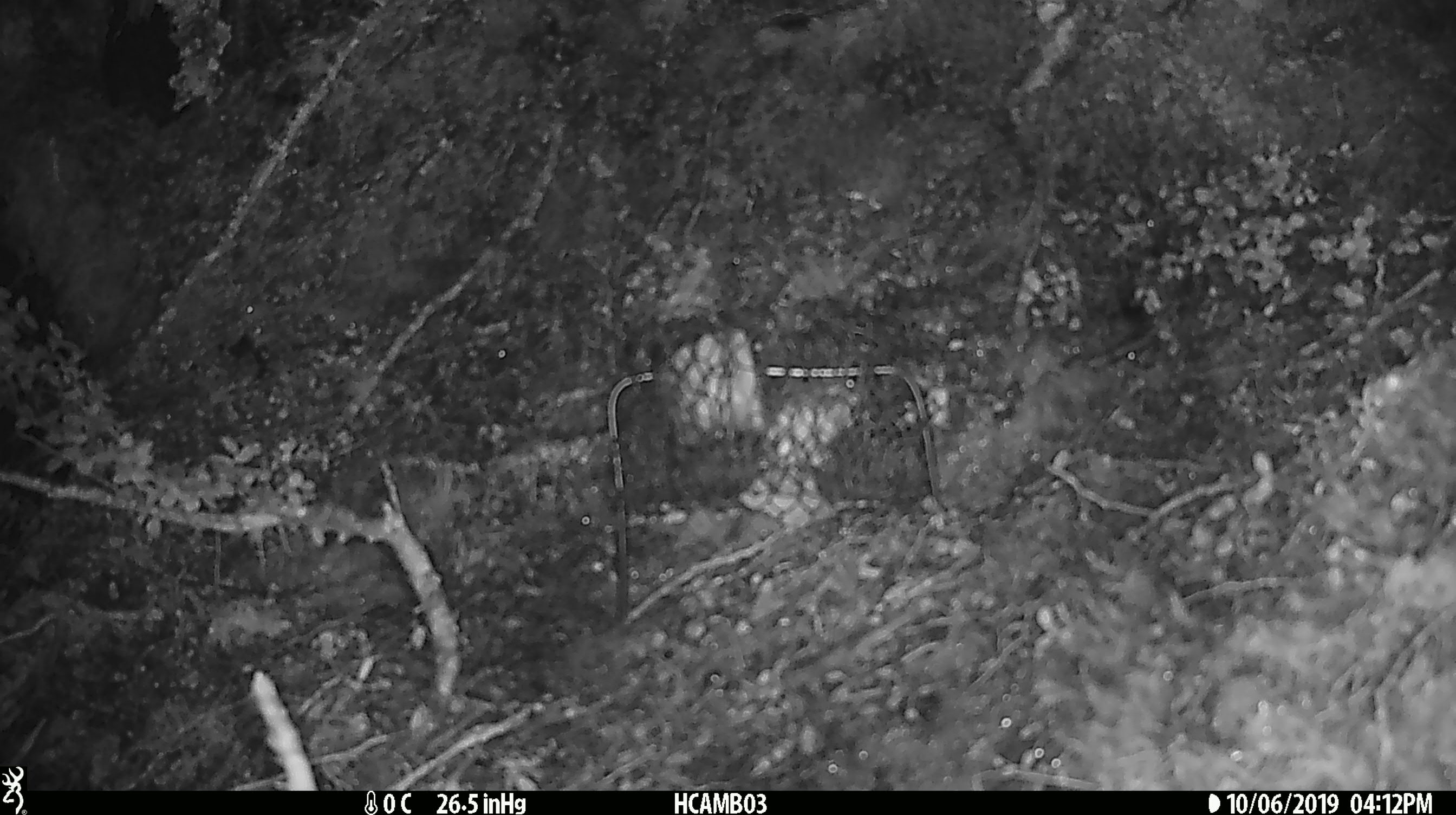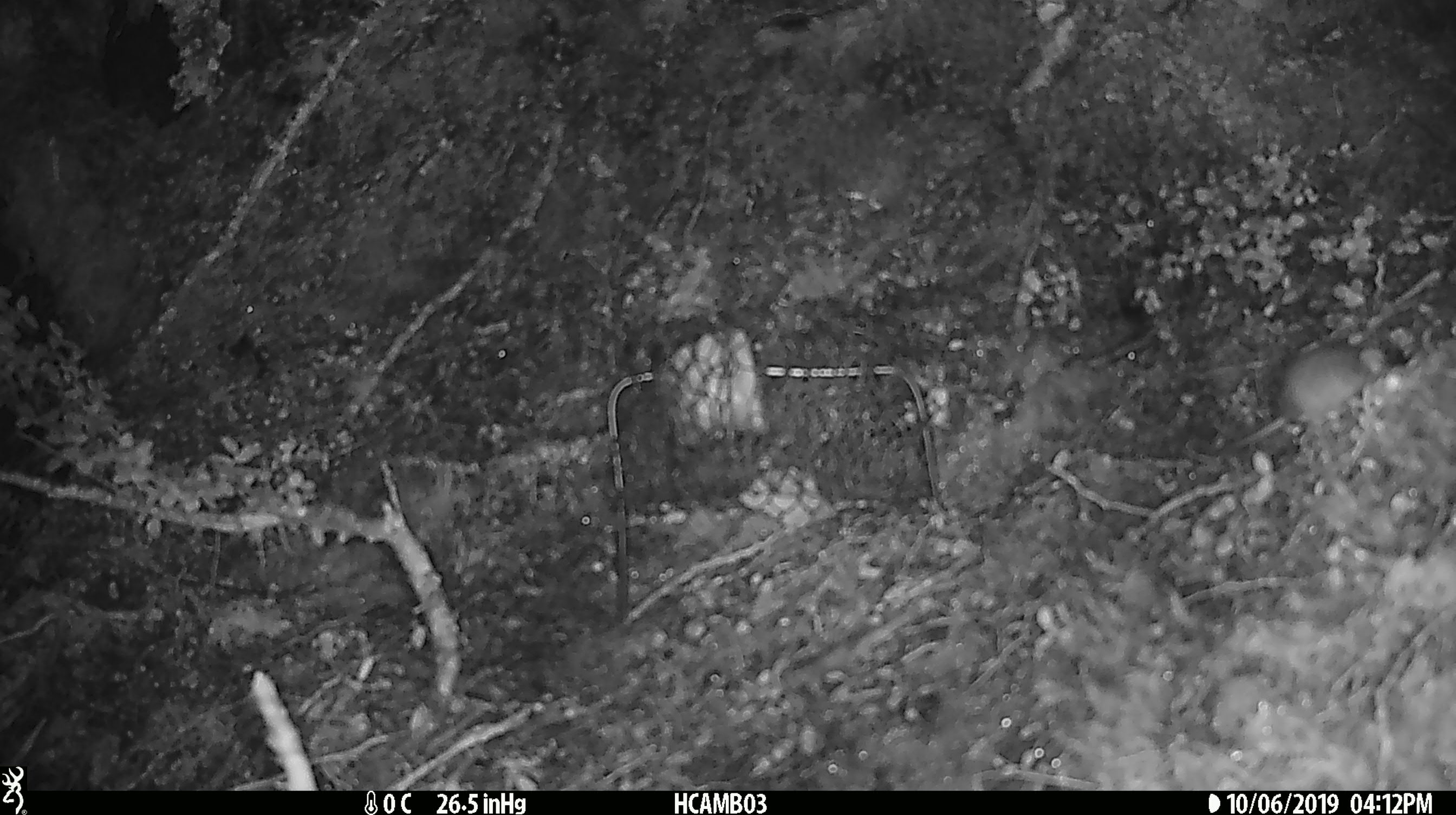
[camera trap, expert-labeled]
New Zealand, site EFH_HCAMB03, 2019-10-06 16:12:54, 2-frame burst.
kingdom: Animalia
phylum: Chordata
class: Mammalia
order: Rodentia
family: Muridae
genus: Mus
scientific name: Mus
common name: mouse